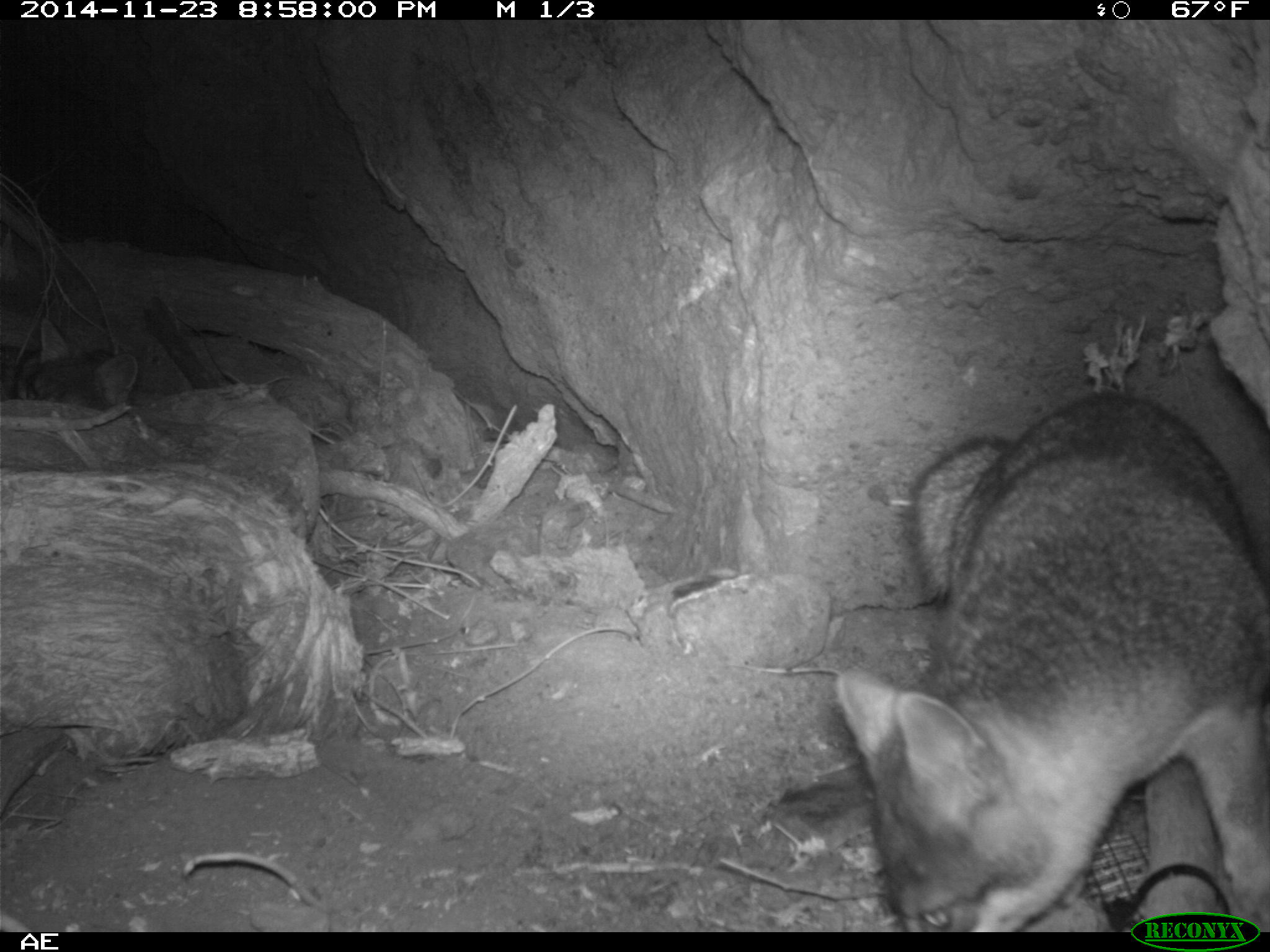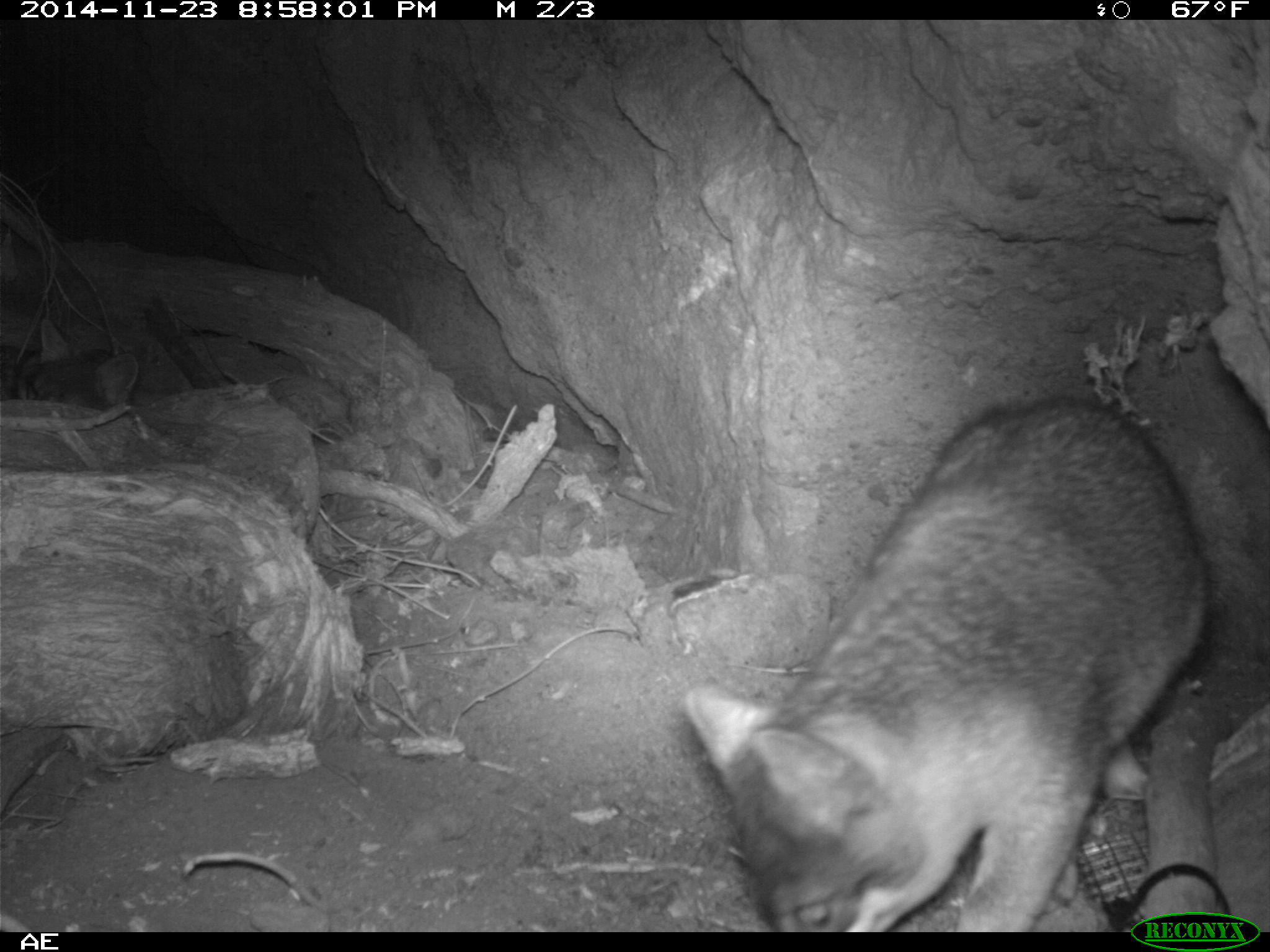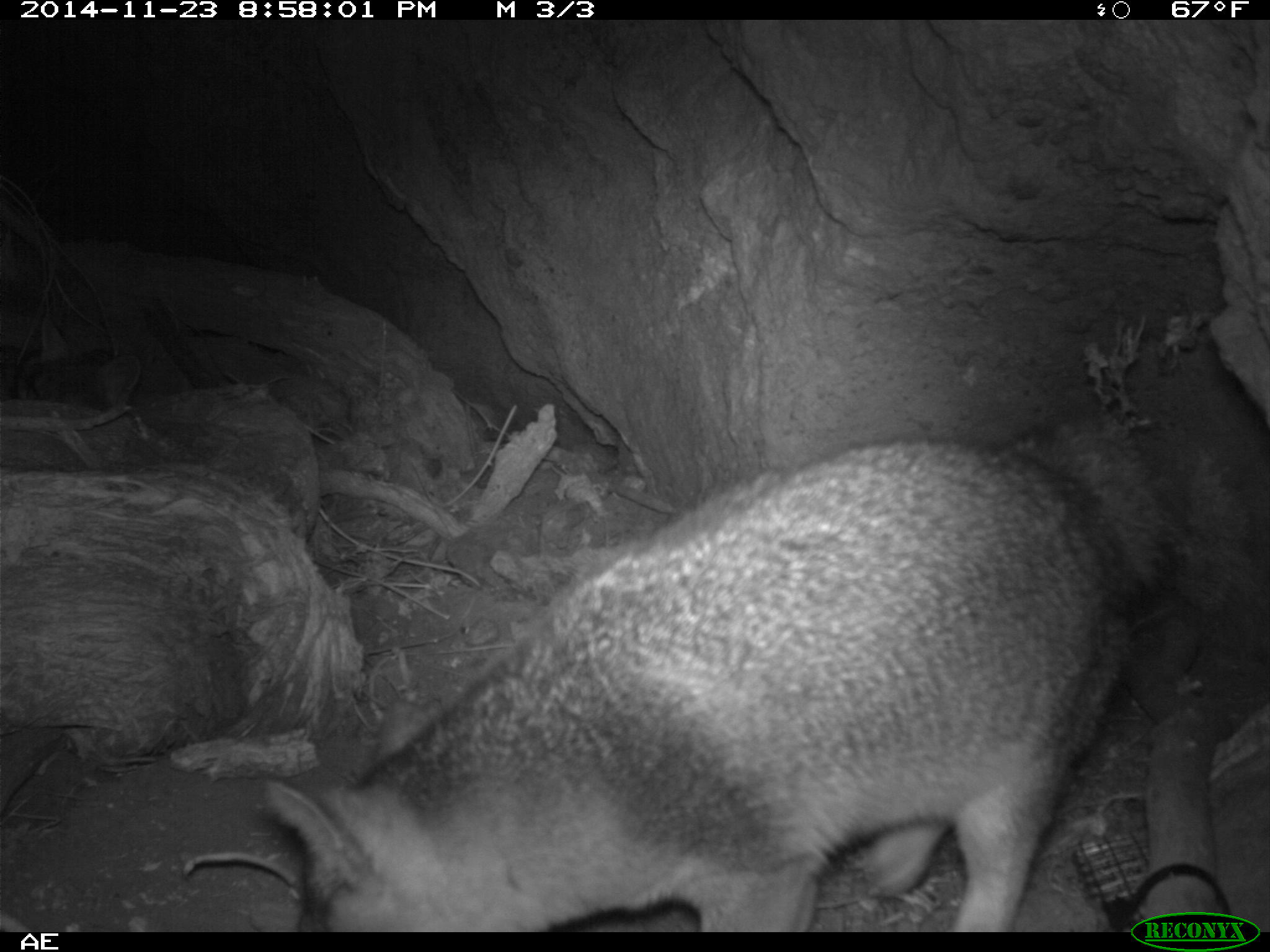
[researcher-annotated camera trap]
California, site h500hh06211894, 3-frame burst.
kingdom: Animalia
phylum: Chordata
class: Mammalia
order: Carnivora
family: Canidae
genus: Urocyon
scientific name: Urocyon littoralis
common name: island fox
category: fox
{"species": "fox (island fox) (Urocyon littoralis)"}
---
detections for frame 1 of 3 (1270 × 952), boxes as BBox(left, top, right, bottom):
fox: BBox(835, 390, 1269, 932); BBox(12, 315, 136, 407)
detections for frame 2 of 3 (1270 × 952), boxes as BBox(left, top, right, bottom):
fox: BBox(683, 393, 1219, 930); BBox(17, 314, 139, 408)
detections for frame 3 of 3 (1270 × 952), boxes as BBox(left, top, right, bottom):
fox: BBox(261, 418, 1193, 930)